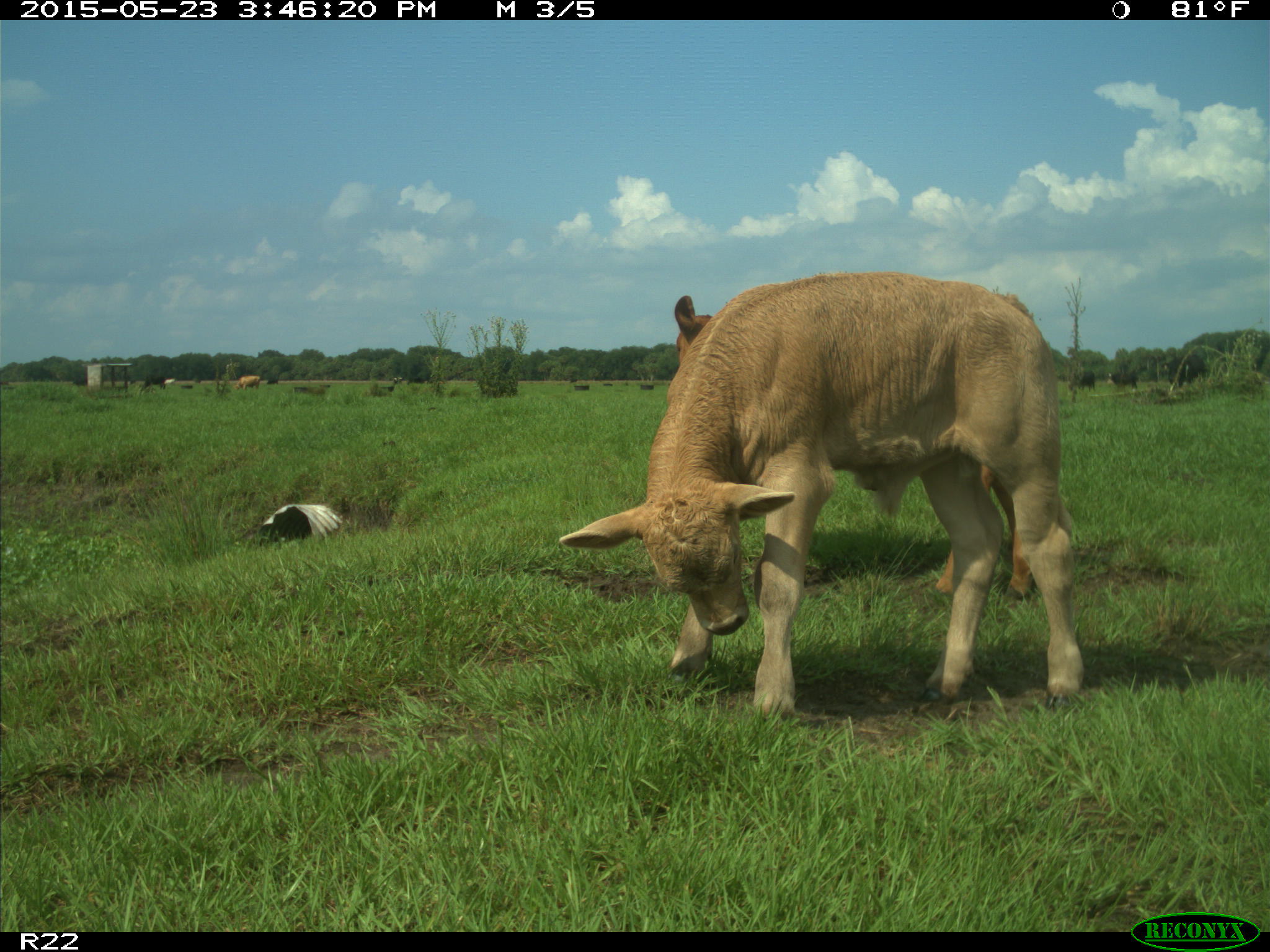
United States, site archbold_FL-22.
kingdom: Animalia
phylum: Chordata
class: Mammalia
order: Artiodactyla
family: Bovidae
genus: Bos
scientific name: Bos taurus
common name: domestic cow